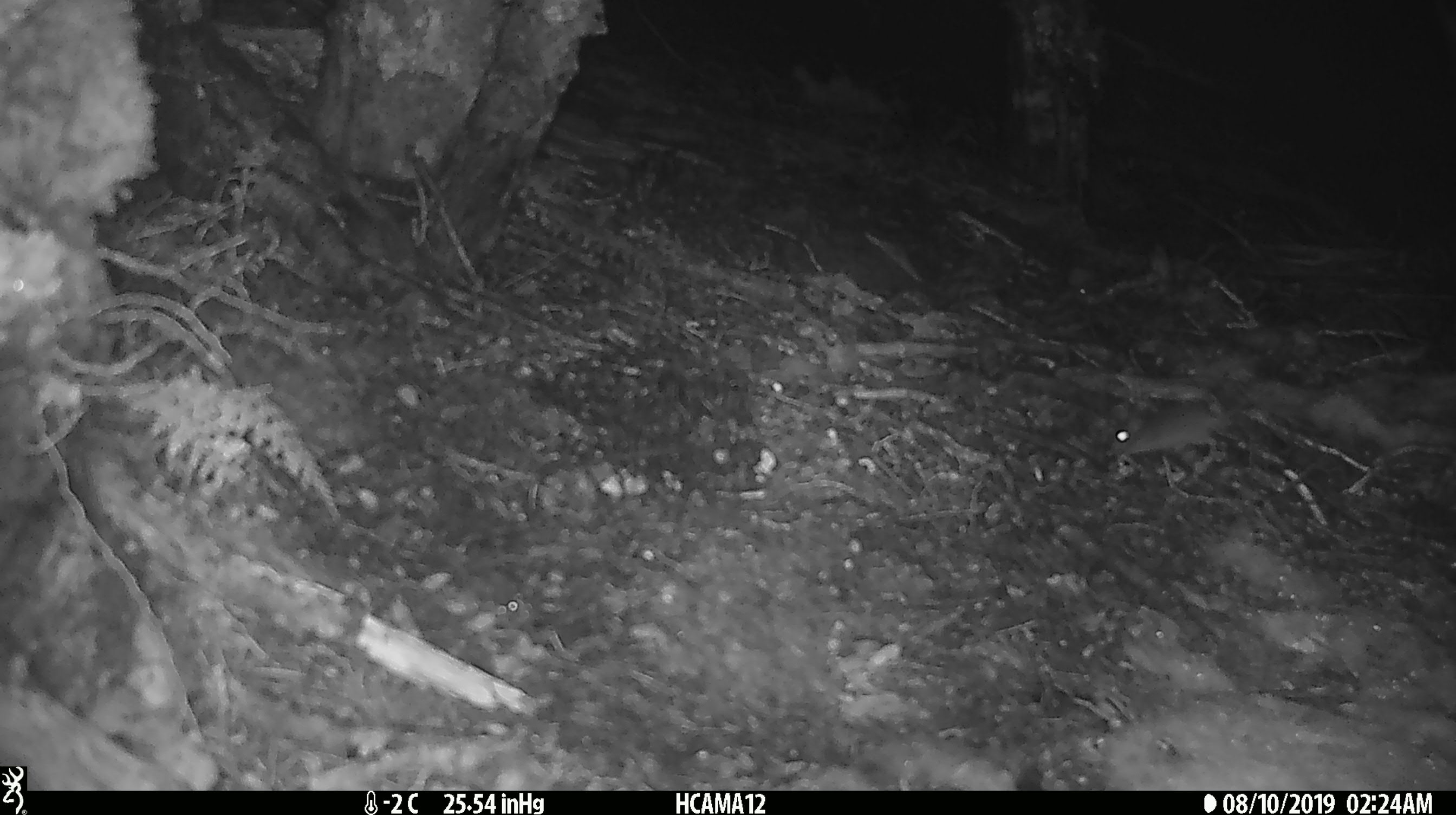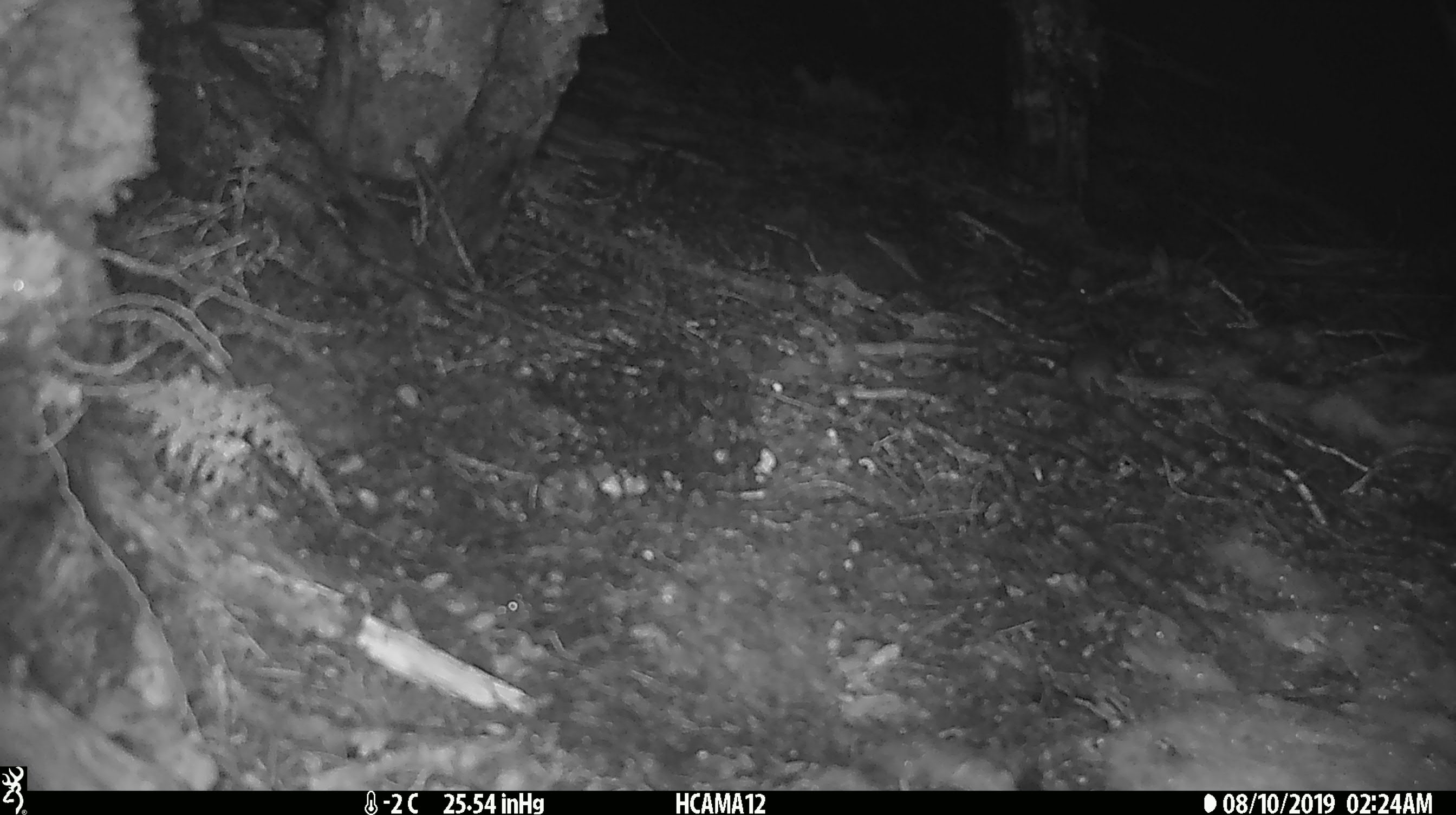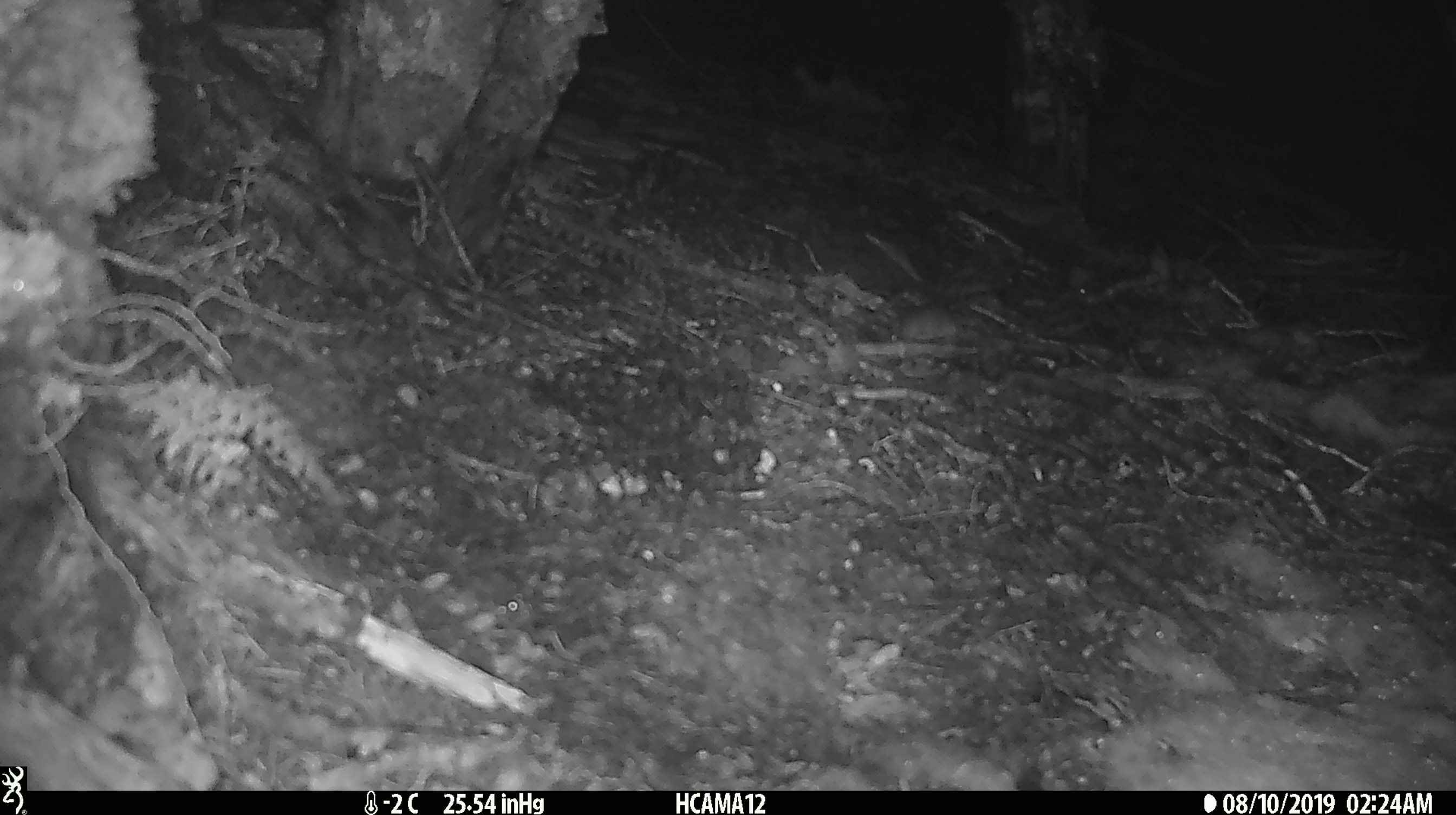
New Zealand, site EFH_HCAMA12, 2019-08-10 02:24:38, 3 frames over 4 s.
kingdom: Animalia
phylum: Chordata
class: Mammalia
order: Rodentia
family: Muridae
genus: Mus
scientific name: Mus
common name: mouse